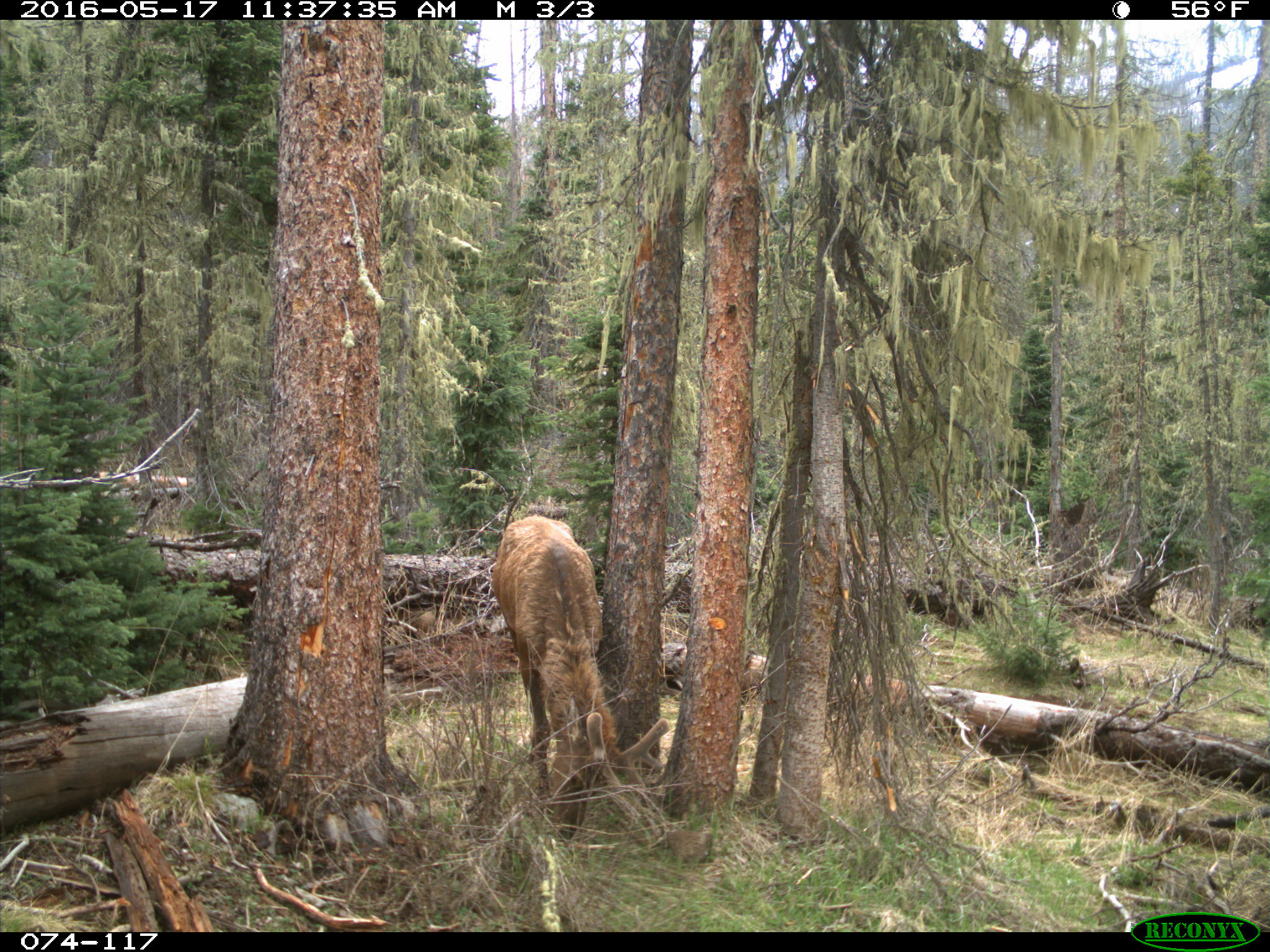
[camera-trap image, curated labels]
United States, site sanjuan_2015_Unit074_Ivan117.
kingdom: Animalia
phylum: Chordata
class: Mammalia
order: Artiodactyla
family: Cervidae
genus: Cervus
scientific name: Cervus elaphus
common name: red deer